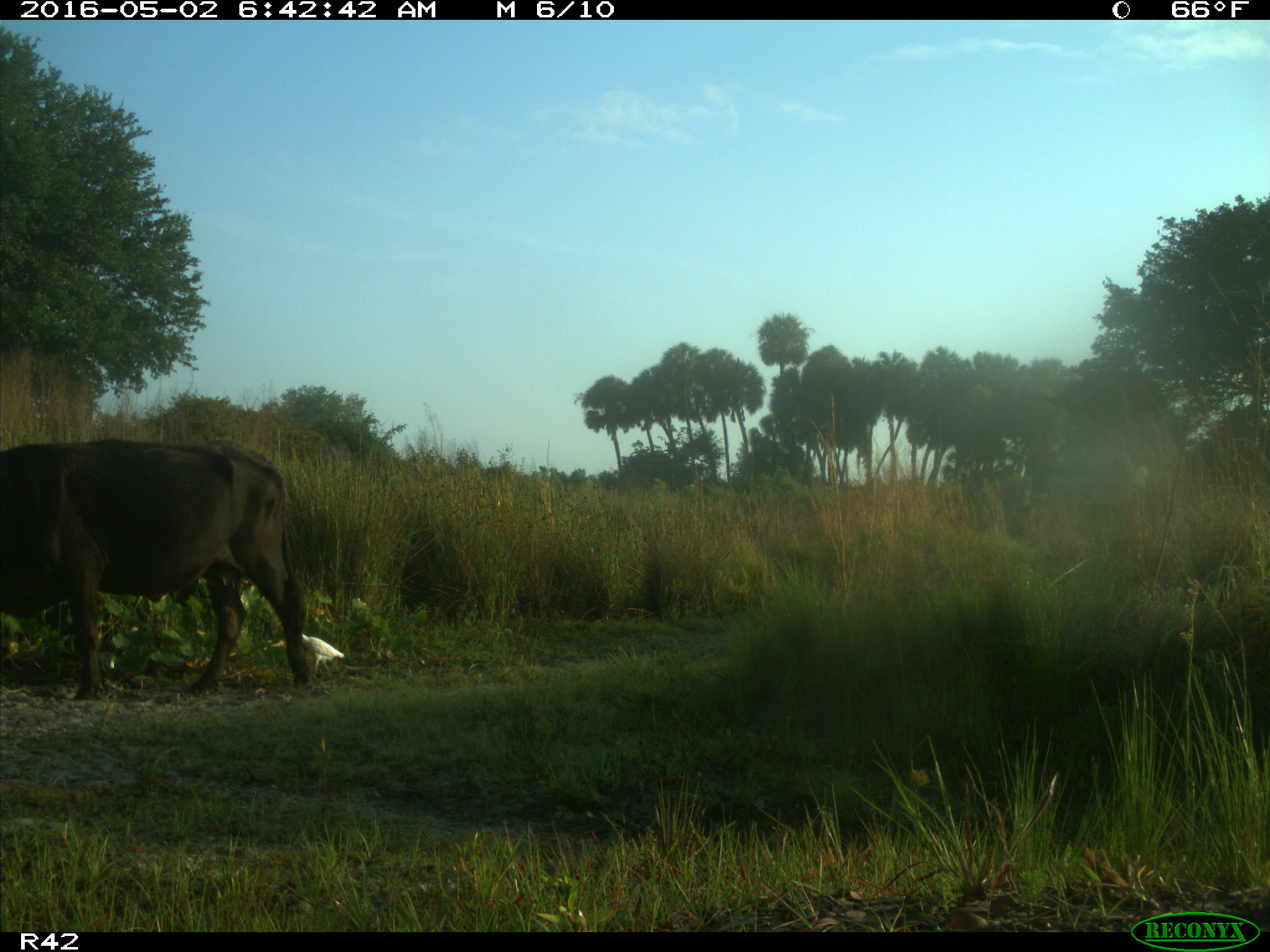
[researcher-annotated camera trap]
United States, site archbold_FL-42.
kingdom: Animalia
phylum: Chordata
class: Mammalia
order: Artiodactyla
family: Bovidae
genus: Bos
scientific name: Bos taurus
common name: domestic cow